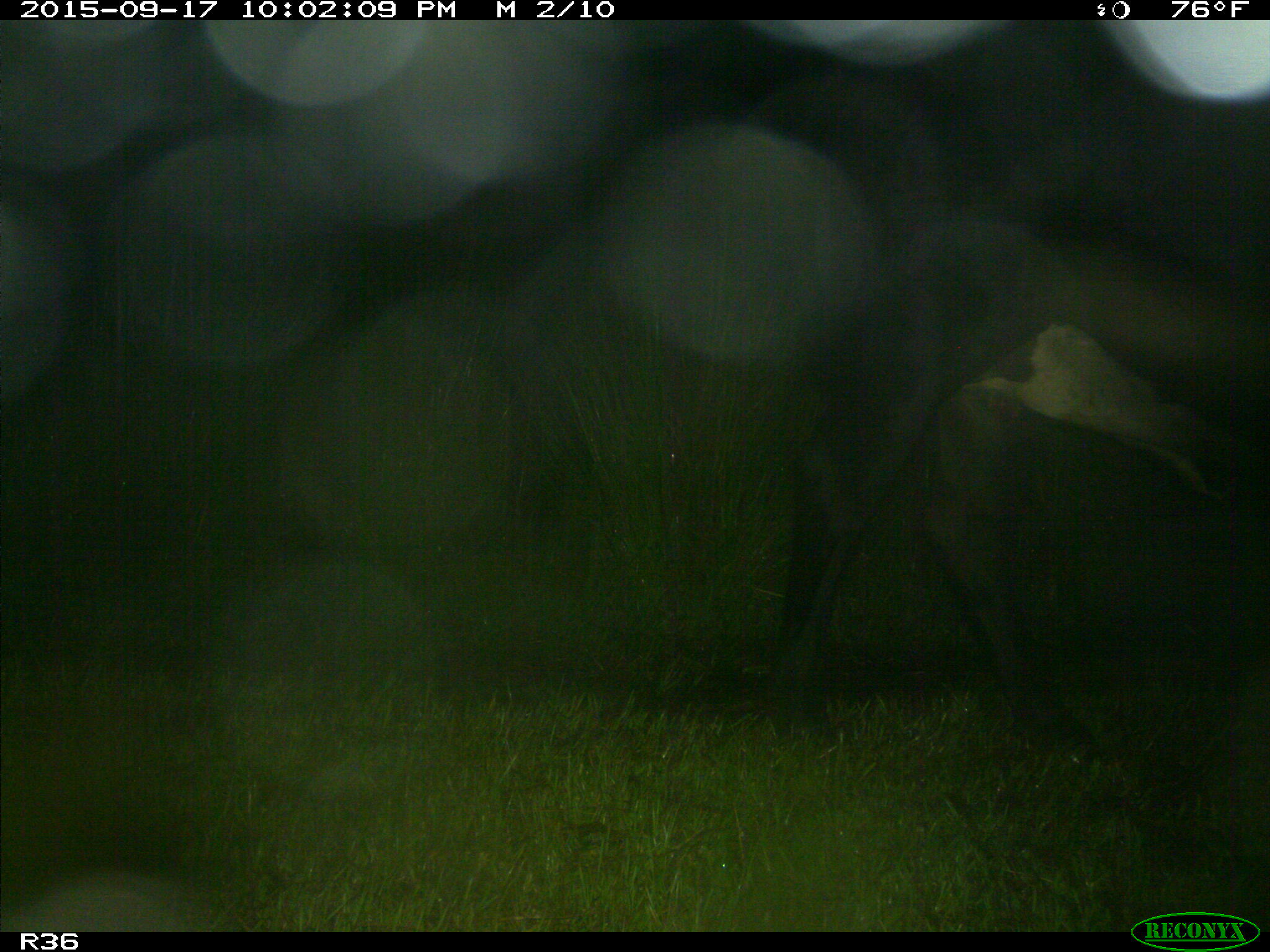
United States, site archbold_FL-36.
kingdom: Animalia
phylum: Chordata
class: Mammalia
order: Artiodactyla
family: Bovidae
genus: Bos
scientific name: Bos taurus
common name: domestic cow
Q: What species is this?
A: Bos taurus (domestic cow).